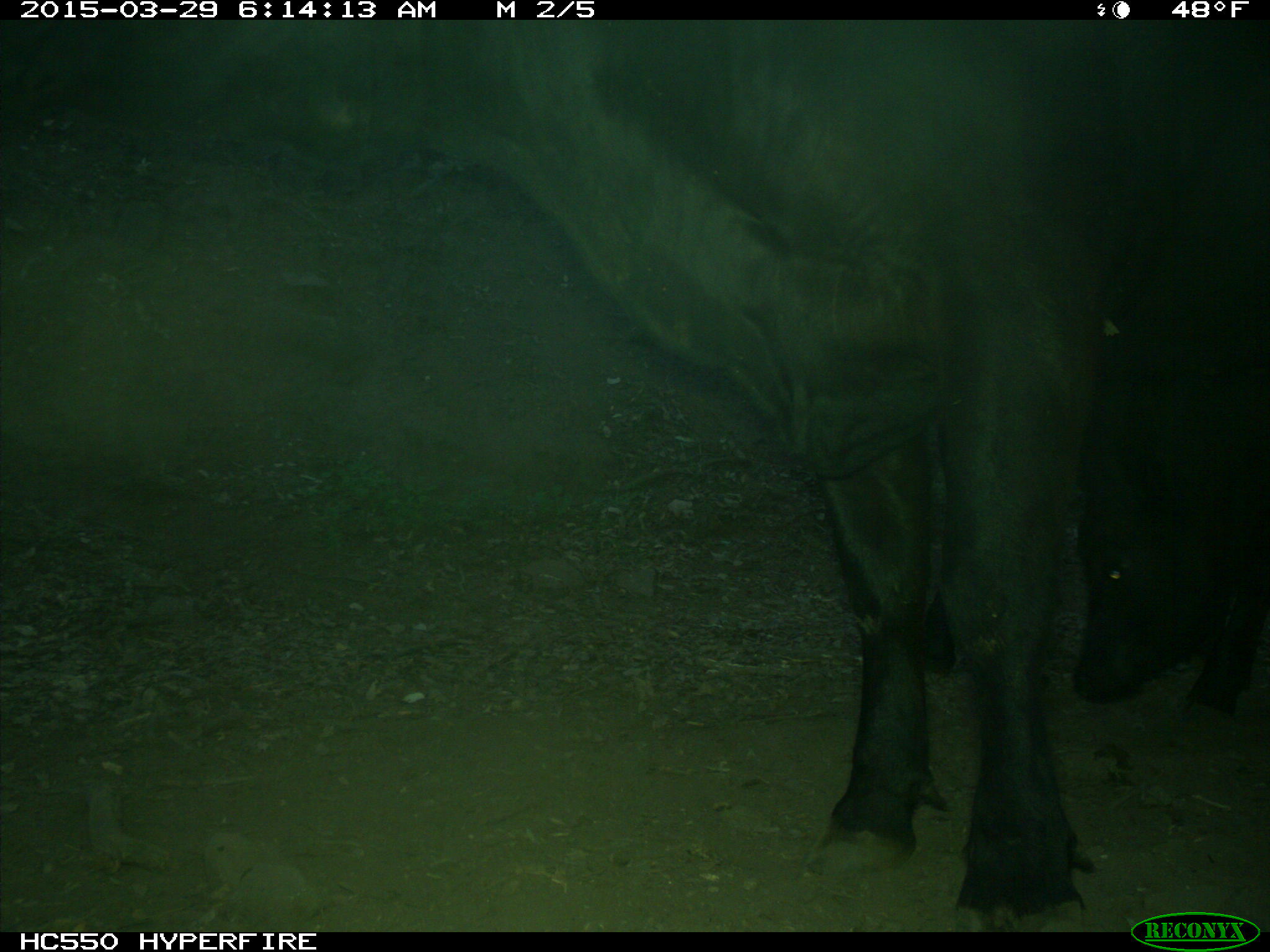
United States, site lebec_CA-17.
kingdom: Animalia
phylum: Chordata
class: Mammalia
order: Artiodactyla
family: Bovidae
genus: Bos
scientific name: Bos taurus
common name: domestic cow